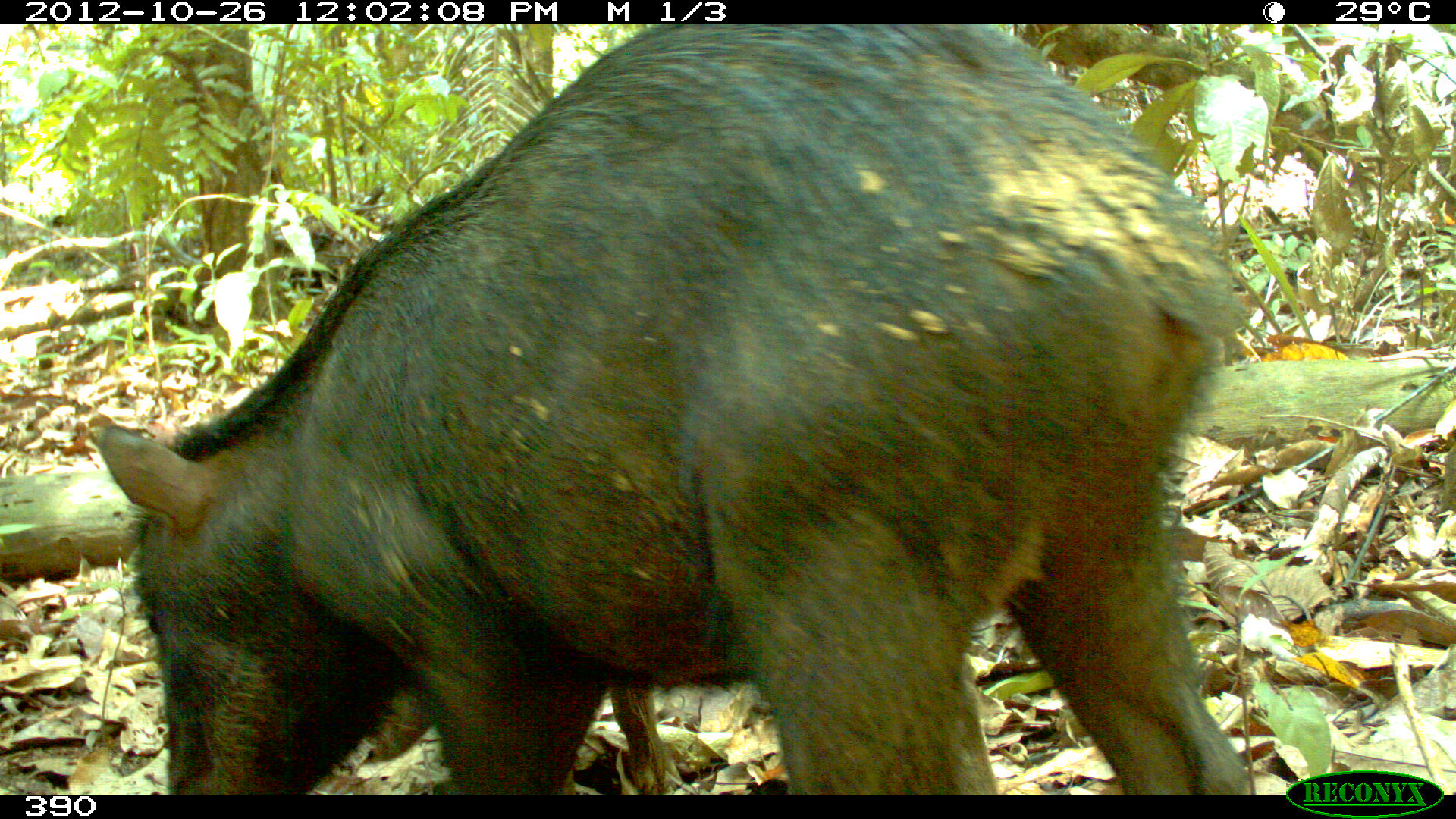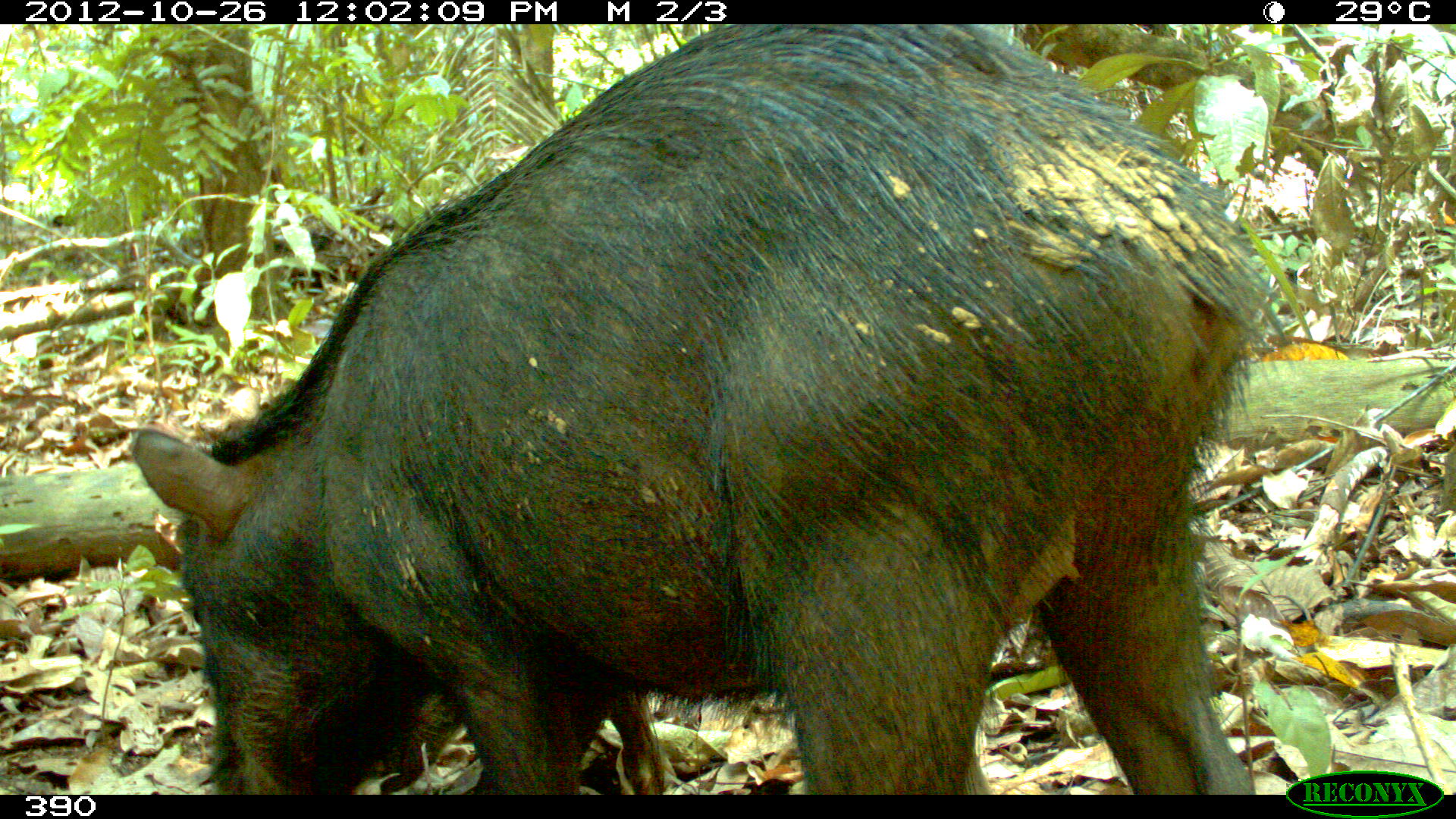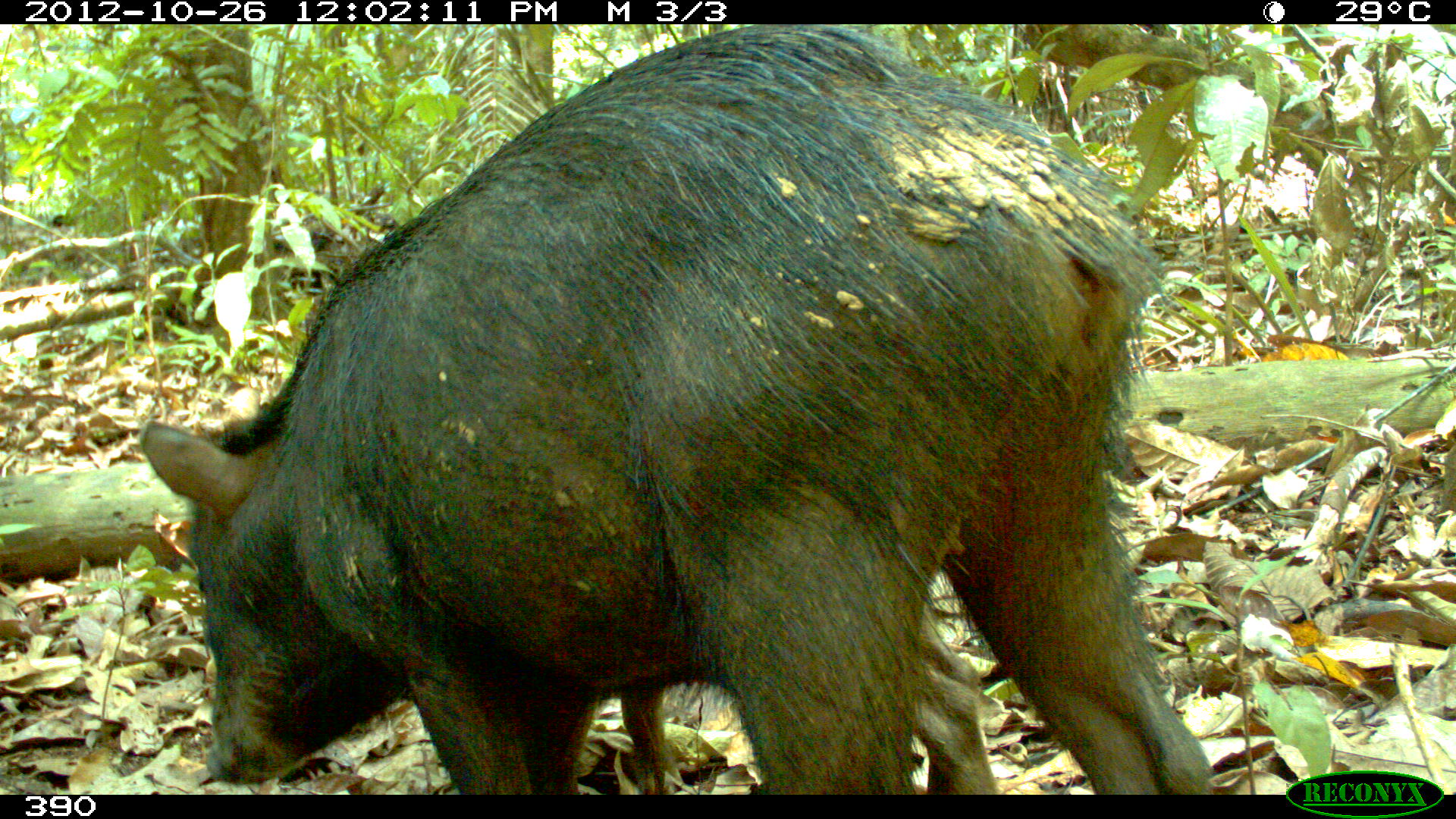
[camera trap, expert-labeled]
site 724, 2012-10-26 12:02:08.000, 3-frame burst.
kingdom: Animalia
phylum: Chordata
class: Mammalia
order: Artiodactyla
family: Tayassuidae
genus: Tayassu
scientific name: Tayassu pecari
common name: white-lipped peccary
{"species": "Tayassu pecari (white-lipped peccary)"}